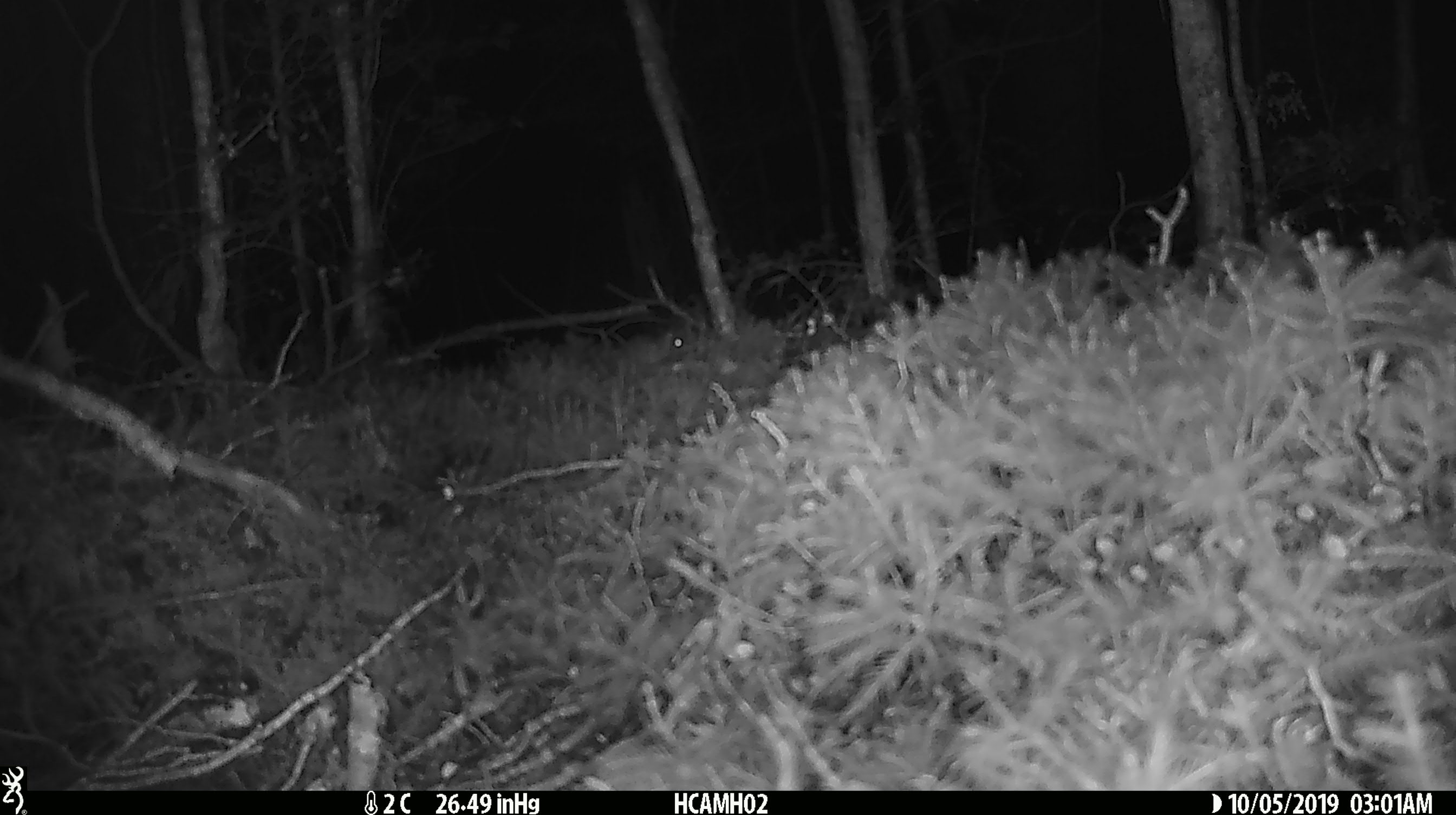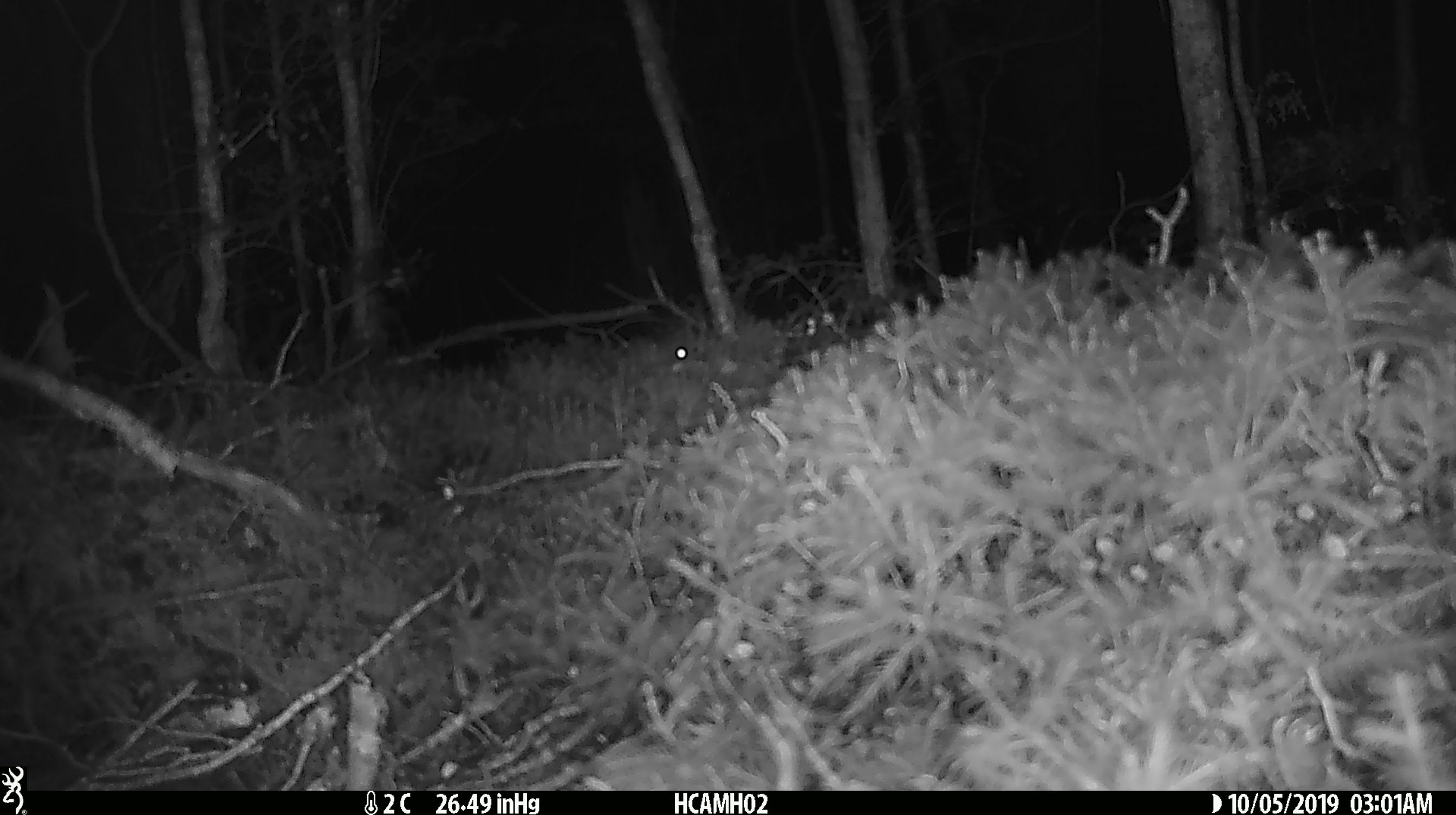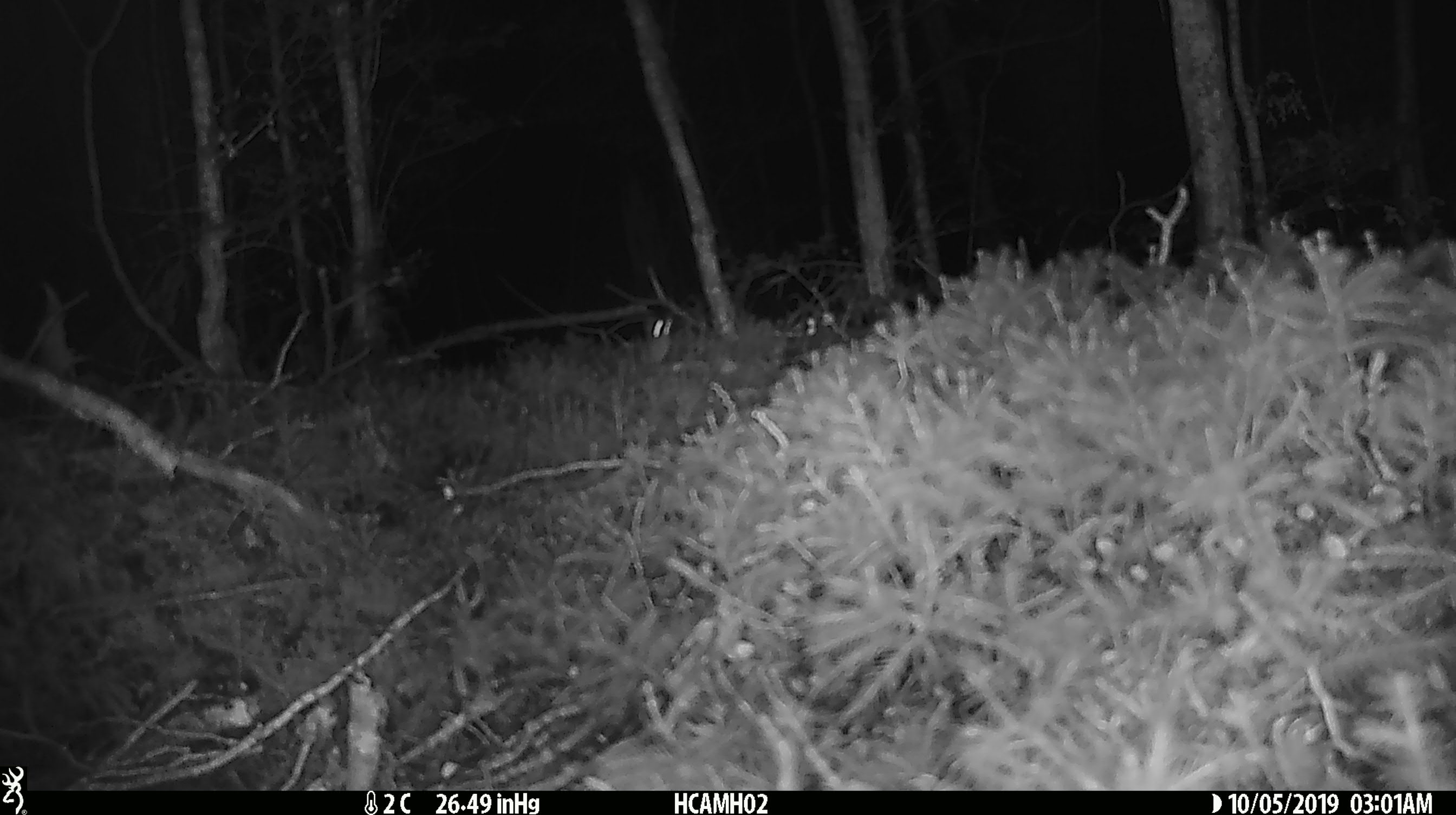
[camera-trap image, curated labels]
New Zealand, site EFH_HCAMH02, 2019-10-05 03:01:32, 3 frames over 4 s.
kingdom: Animalia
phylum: Chordata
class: Mammalia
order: Rodentia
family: Muridae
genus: Mus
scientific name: Mus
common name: mouse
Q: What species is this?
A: Mouse (Mus).